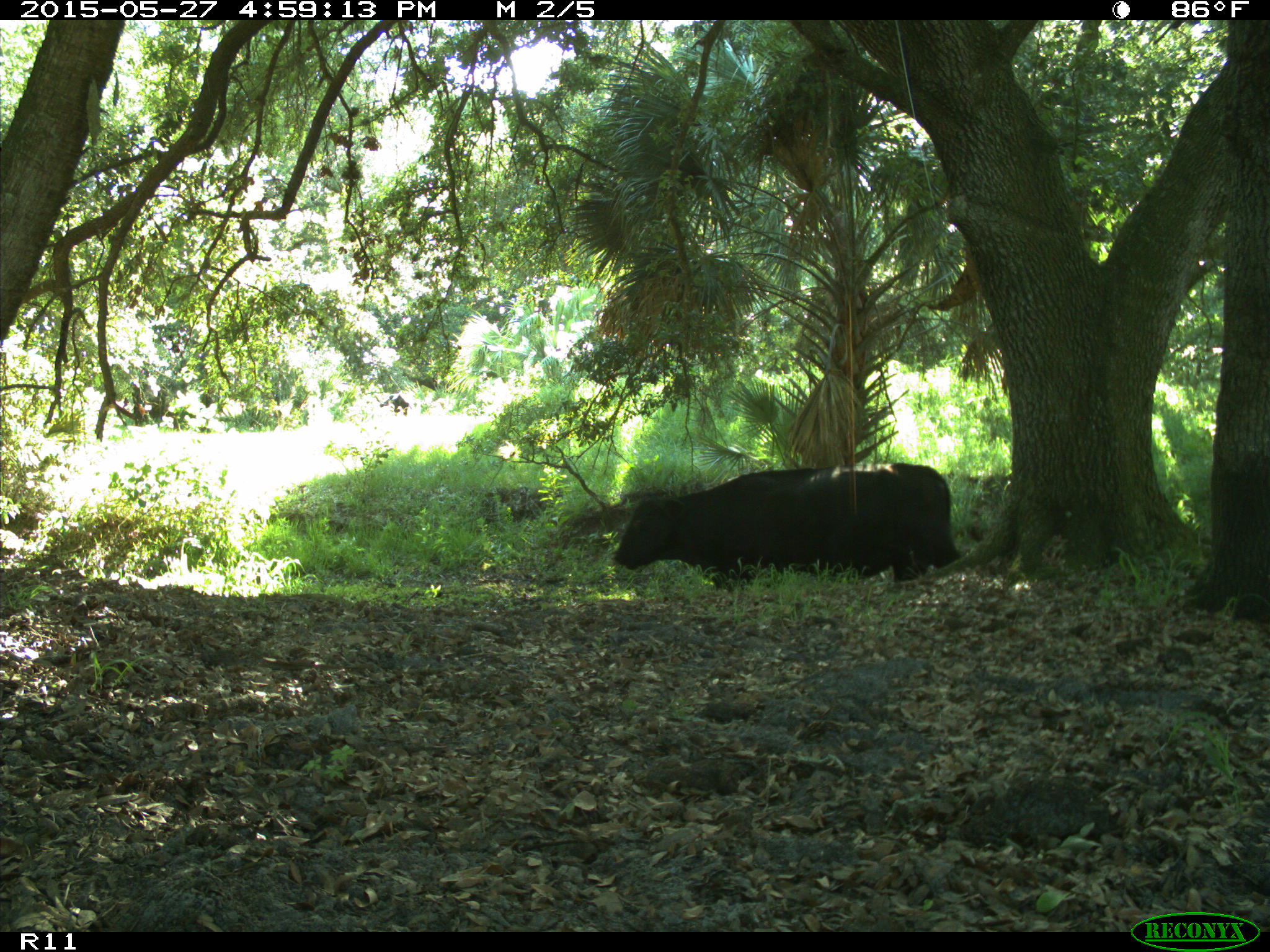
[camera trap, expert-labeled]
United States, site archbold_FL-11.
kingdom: Animalia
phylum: Chordata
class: Mammalia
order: Artiodactyla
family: Bovidae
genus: Bos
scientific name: Bos taurus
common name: domestic cow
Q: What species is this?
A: Bos taurus (domestic cow).